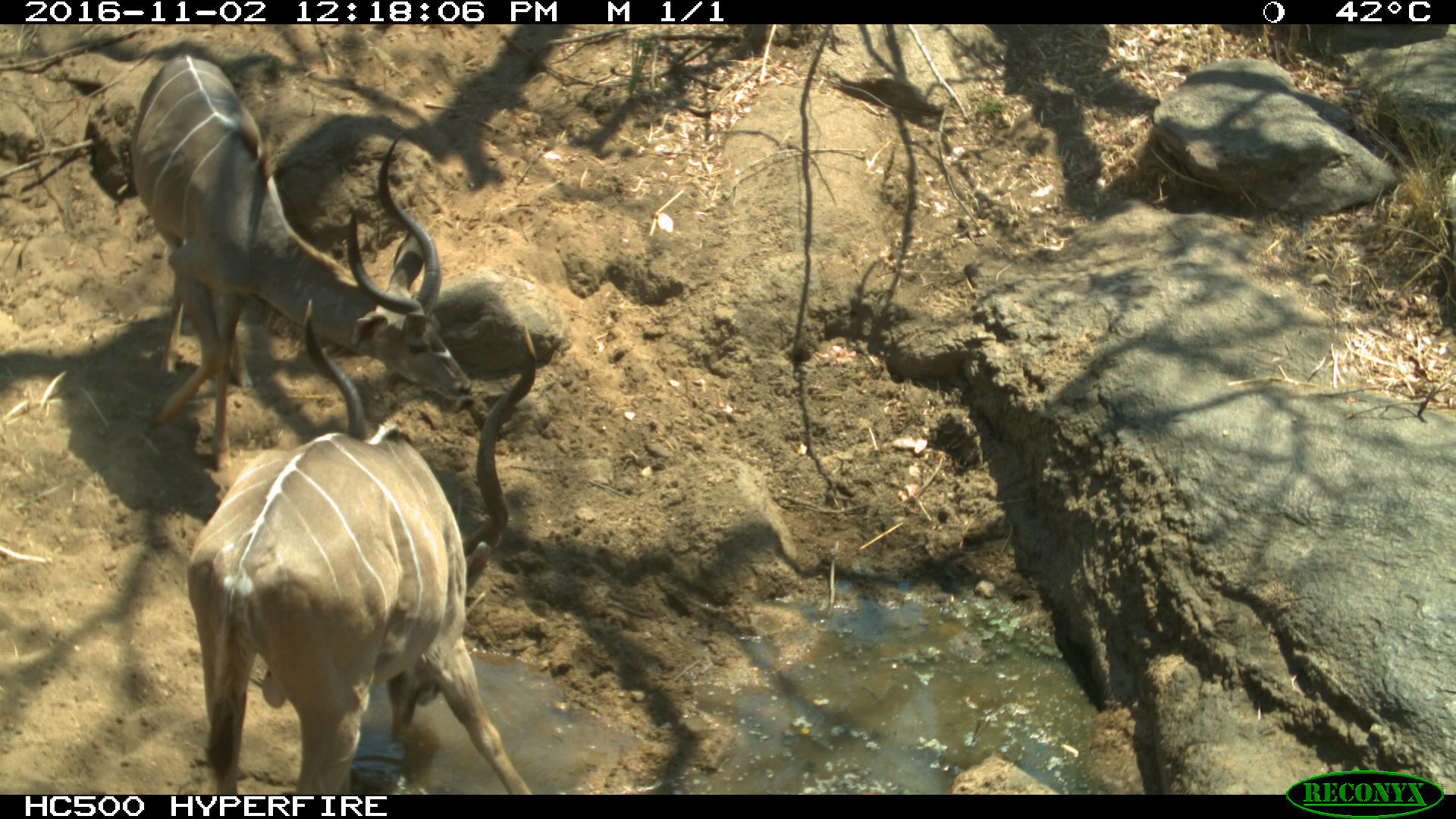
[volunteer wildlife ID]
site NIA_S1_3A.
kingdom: Animalia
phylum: Chordata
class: Mammalia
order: Artiodactyla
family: Bovidae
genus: Tragelaphus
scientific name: Tragelaphus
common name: kudu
Kudu (Tragelaphus), count 2. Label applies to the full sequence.